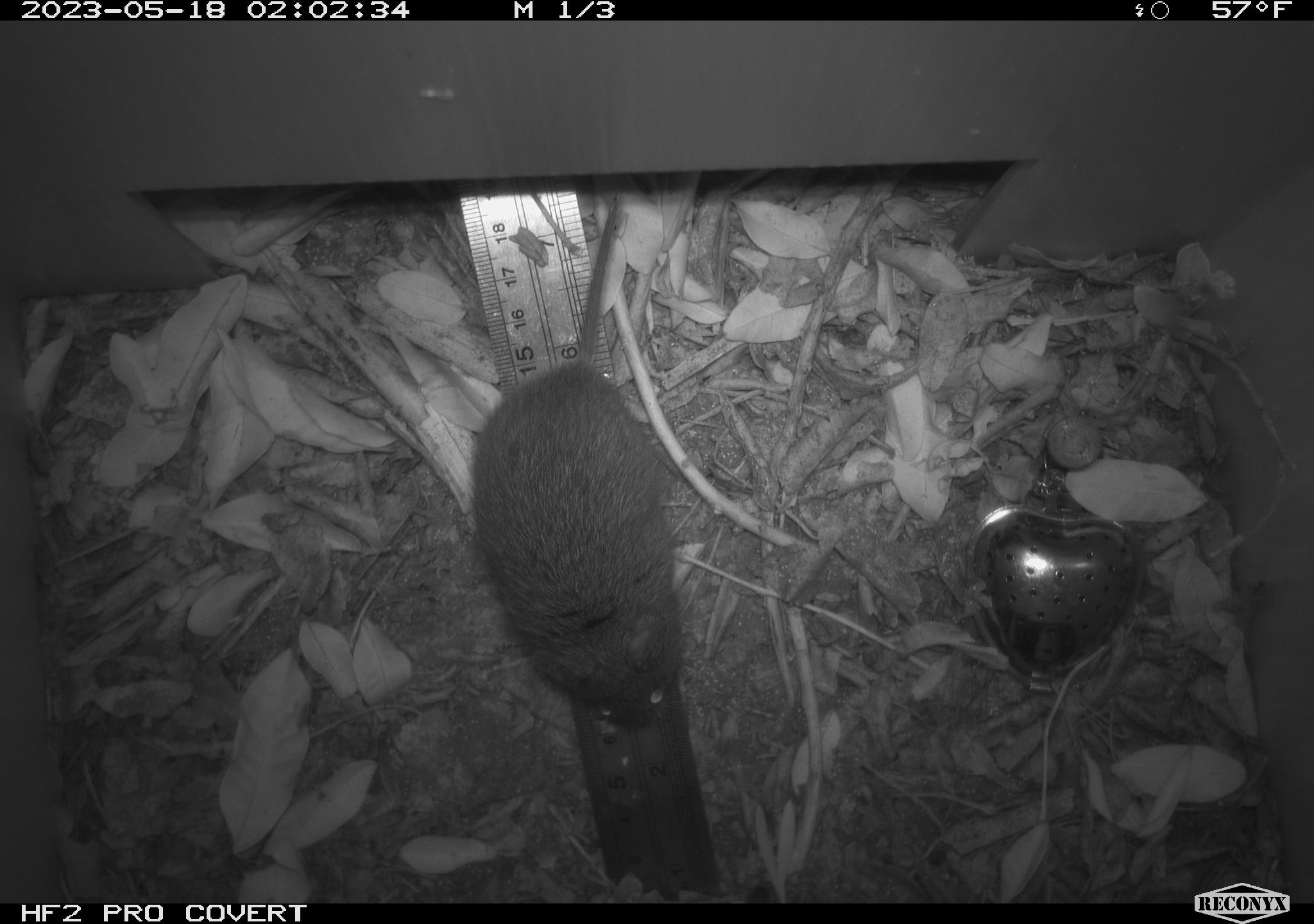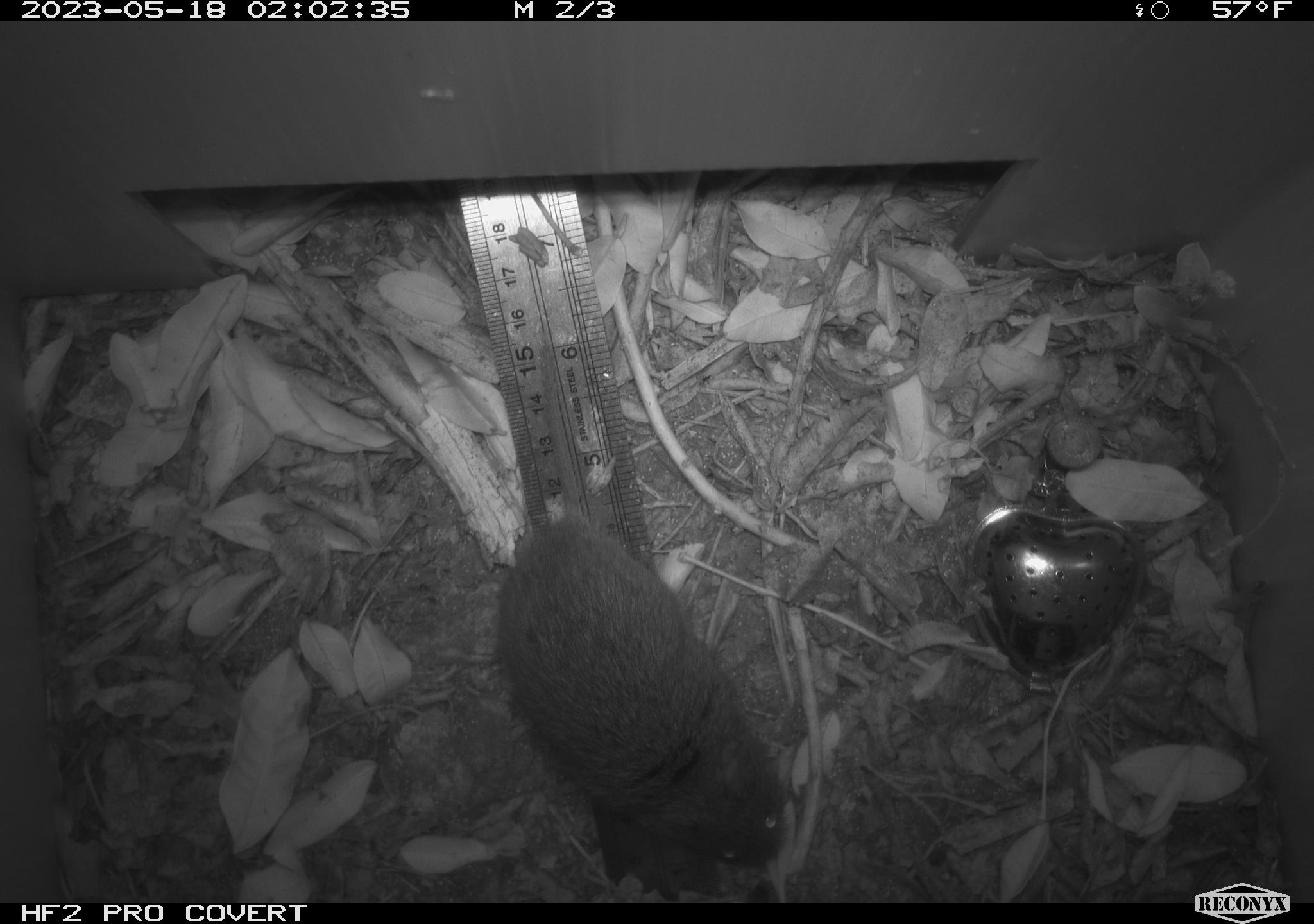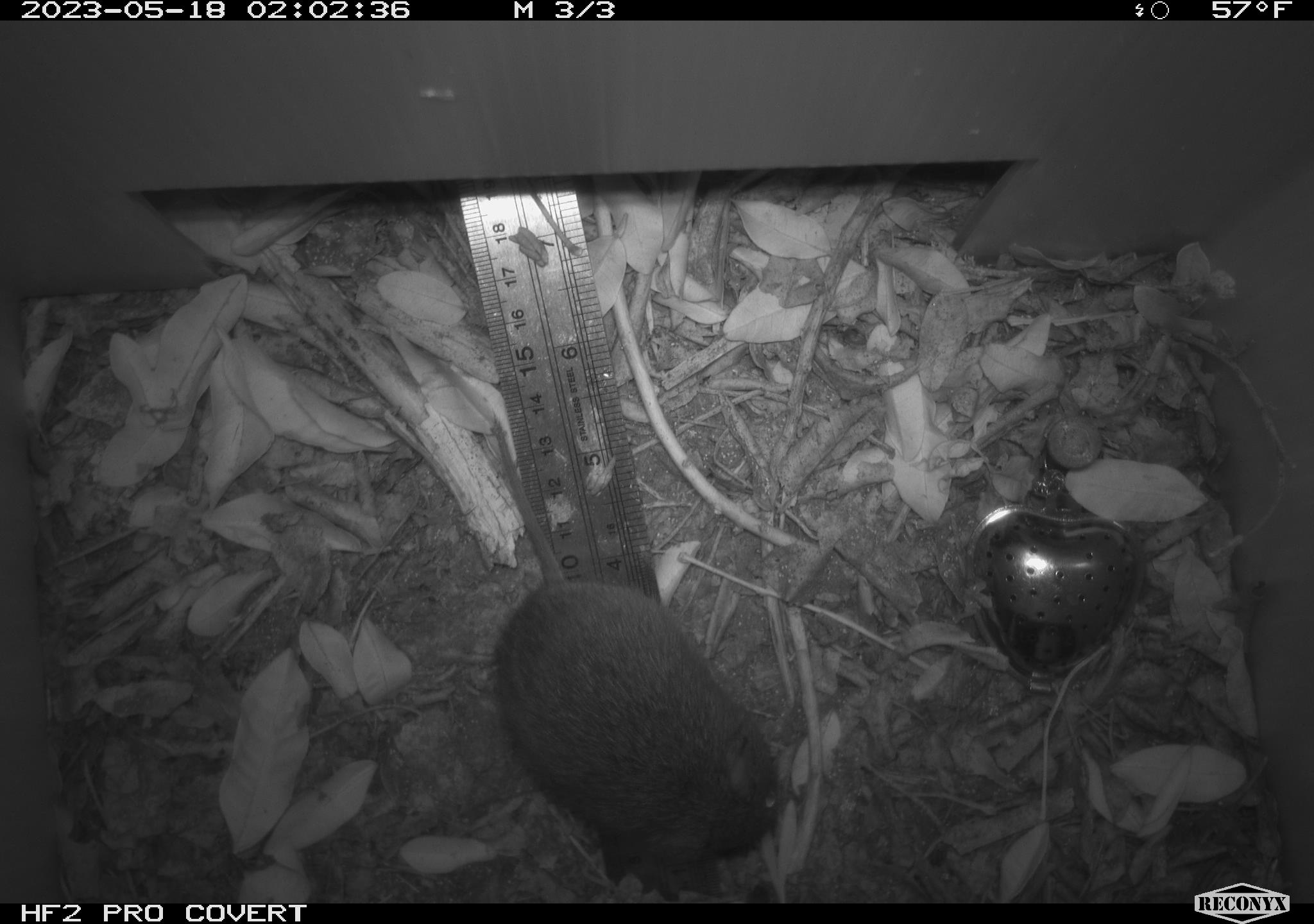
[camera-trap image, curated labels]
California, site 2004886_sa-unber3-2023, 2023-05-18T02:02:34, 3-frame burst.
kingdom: Animalia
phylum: Chordata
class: Mammalia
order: Rodentia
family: Cricetidae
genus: Microtus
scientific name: Microtus californicus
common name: california vole